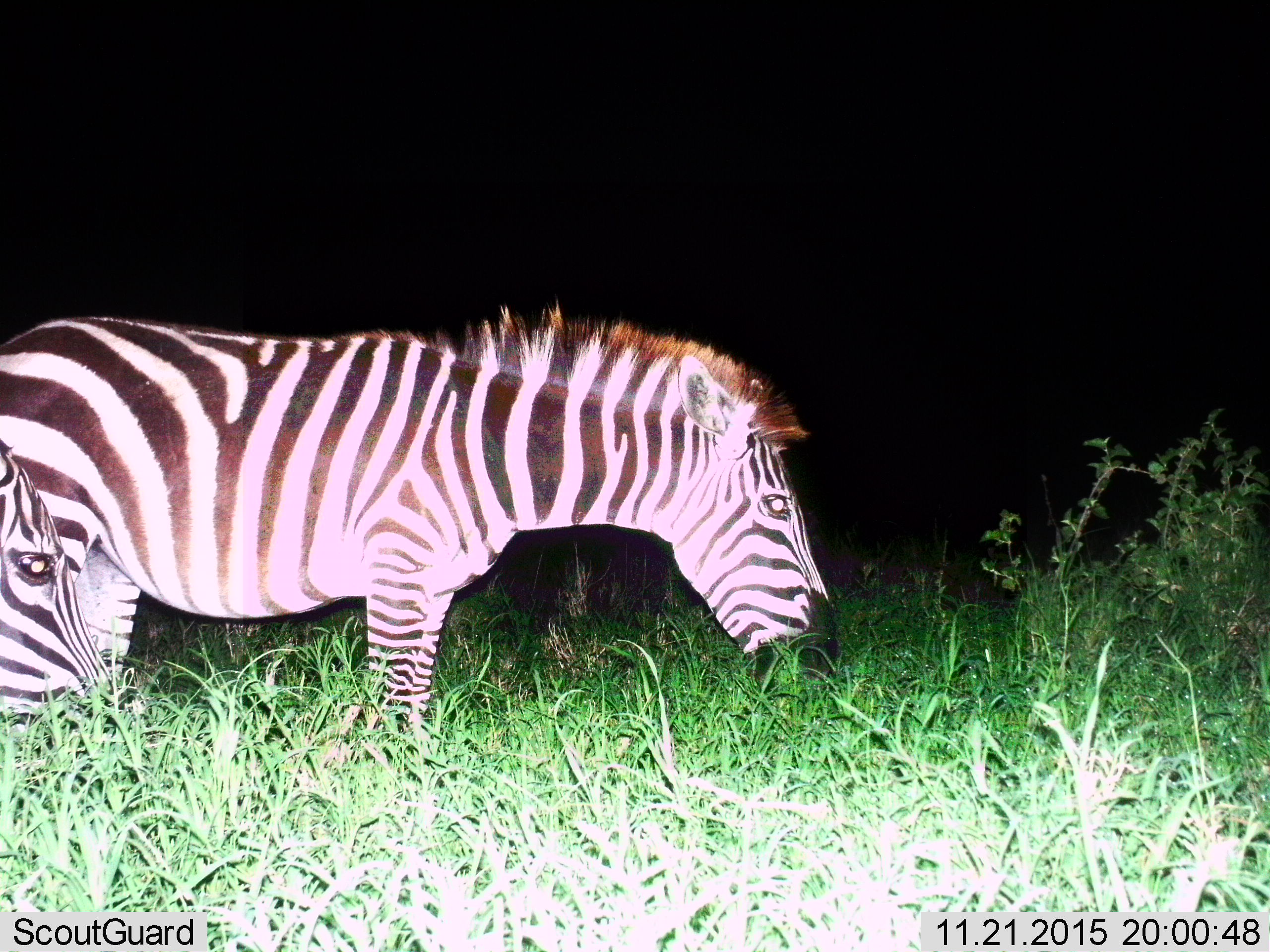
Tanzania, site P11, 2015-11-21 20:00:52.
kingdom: Animalia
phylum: Chordata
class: Mammalia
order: Perissodactyla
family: Equidae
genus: Equus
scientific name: Equus quagga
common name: plains zebra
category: zebra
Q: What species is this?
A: Zebra (plains zebra) (Equus quagga).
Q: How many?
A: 1.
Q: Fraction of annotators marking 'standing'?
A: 60%.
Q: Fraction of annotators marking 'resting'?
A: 0%.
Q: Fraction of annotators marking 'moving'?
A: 0%.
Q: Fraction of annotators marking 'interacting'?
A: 0%.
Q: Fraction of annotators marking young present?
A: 0%.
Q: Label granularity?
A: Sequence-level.